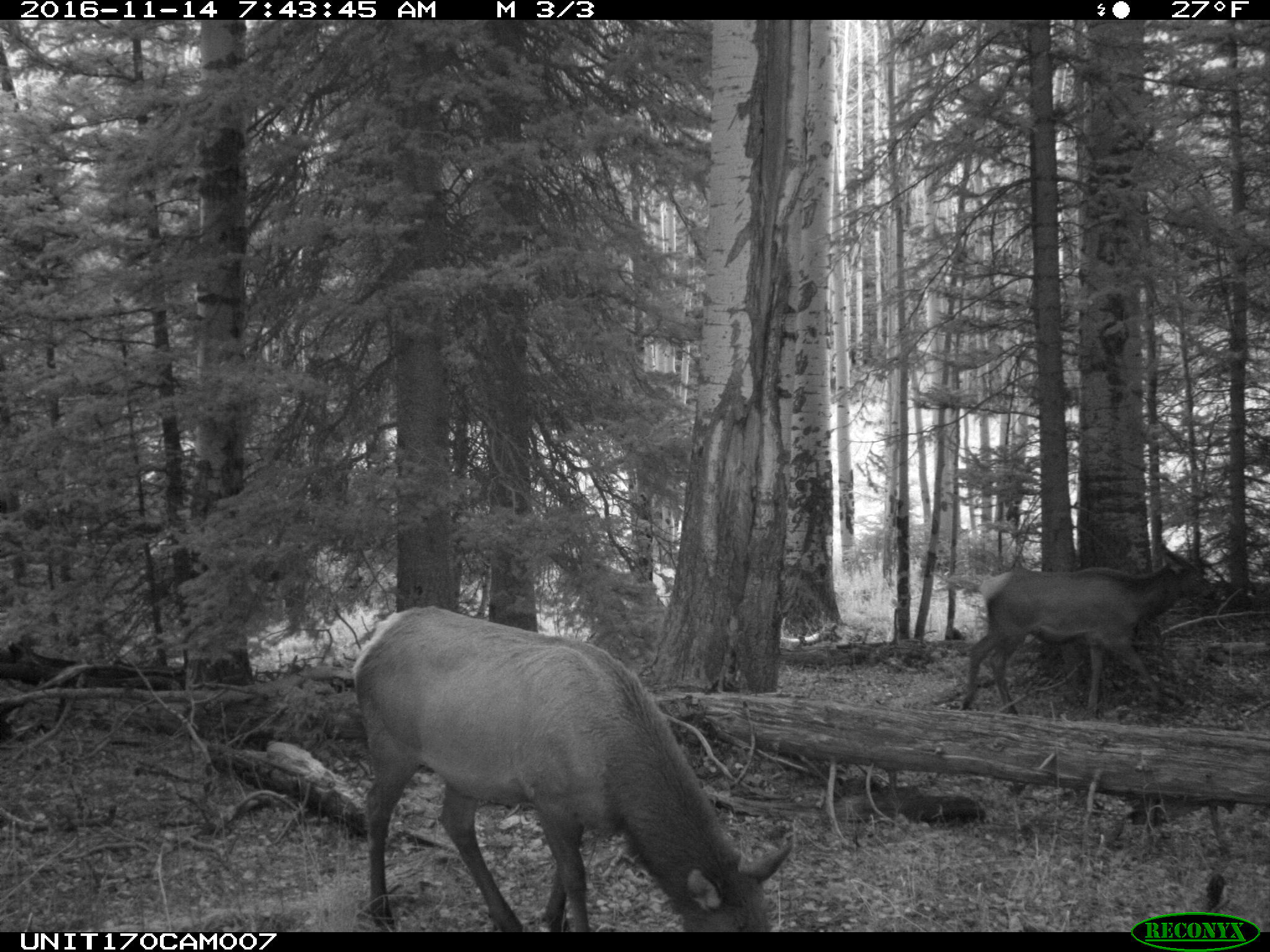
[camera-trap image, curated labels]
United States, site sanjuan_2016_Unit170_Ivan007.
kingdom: Animalia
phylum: Chordata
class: Mammalia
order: Artiodactyla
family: Cervidae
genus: Cervus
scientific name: Cervus elaphus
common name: red deer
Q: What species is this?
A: Cervus elaphus (red deer).